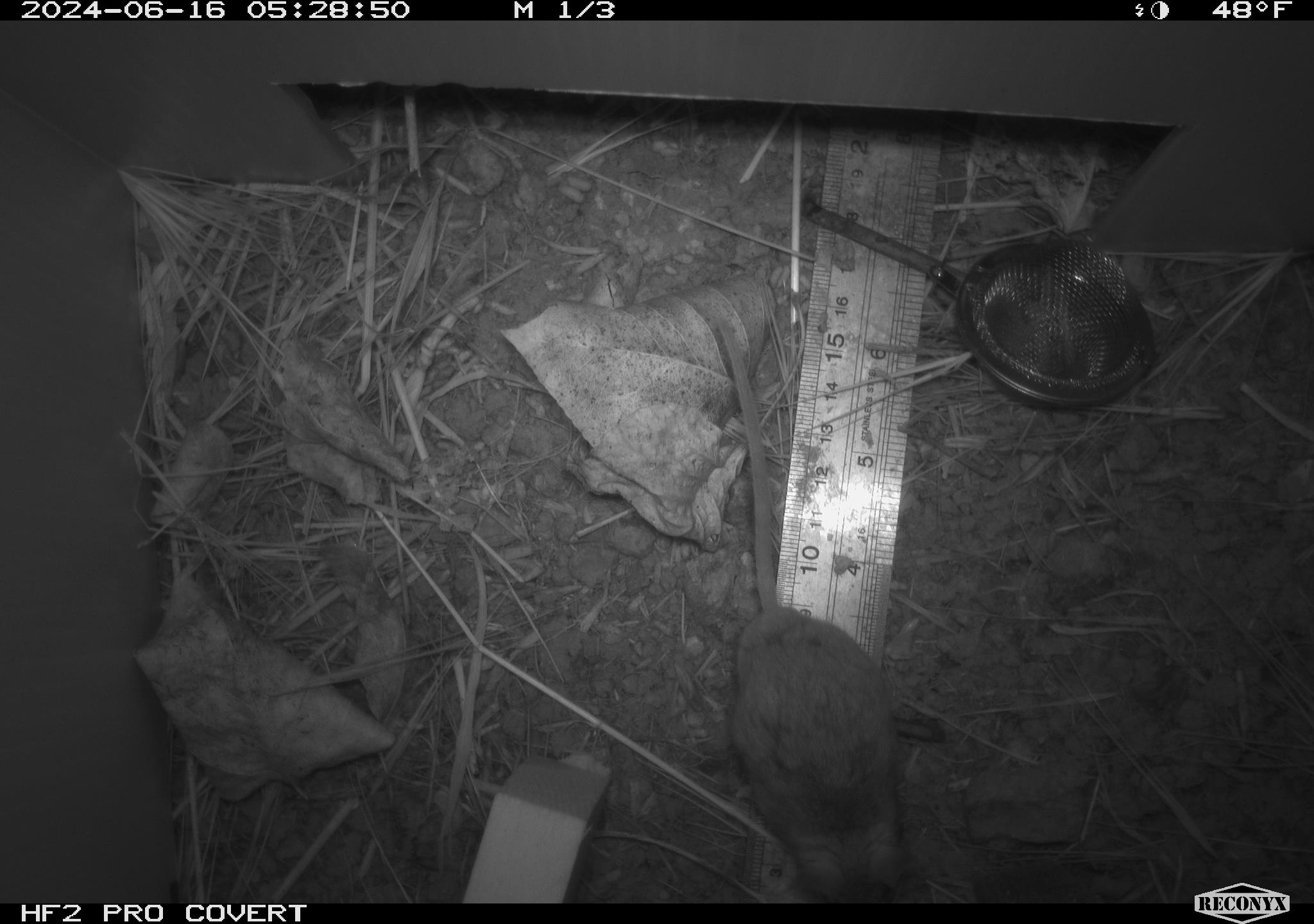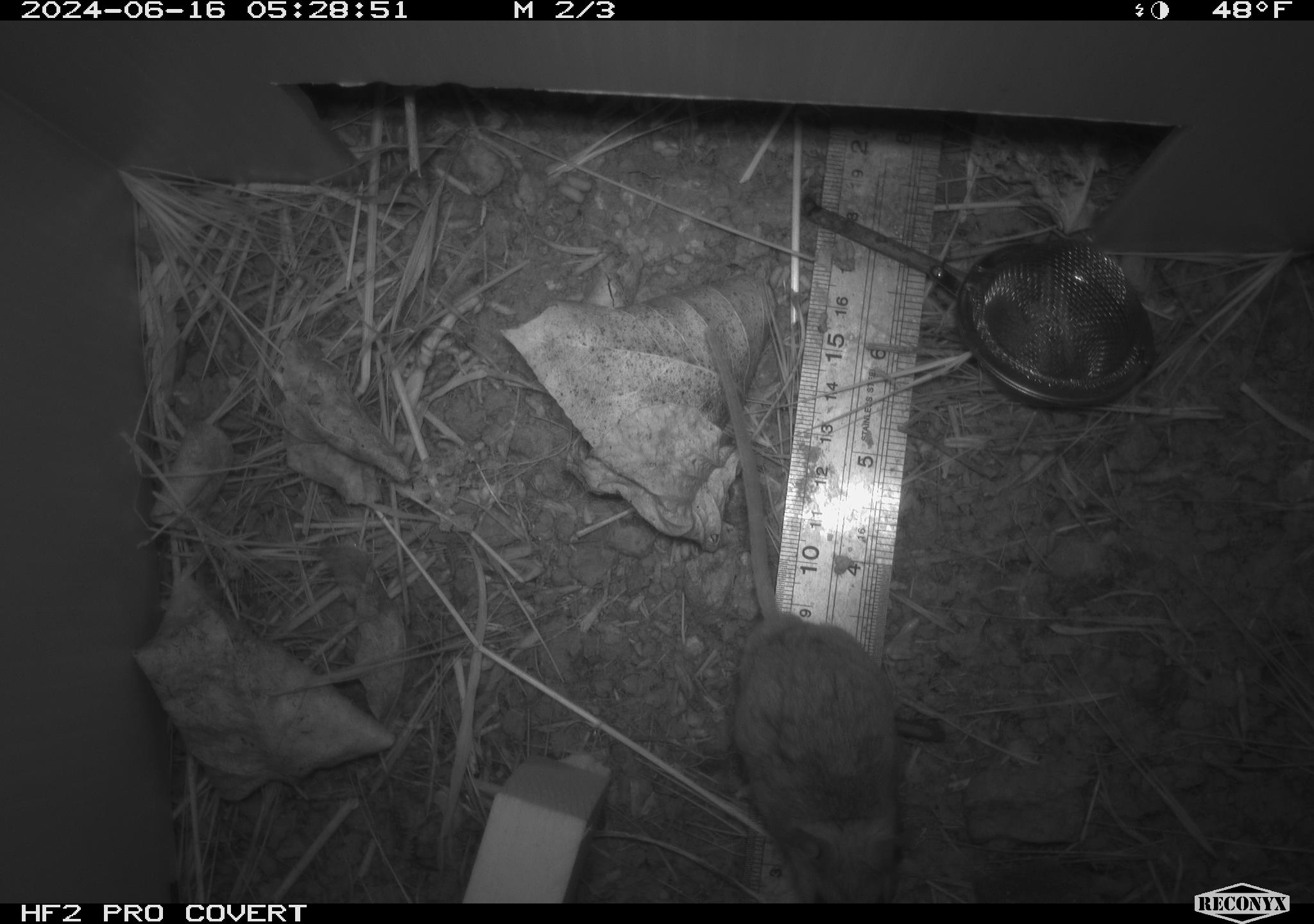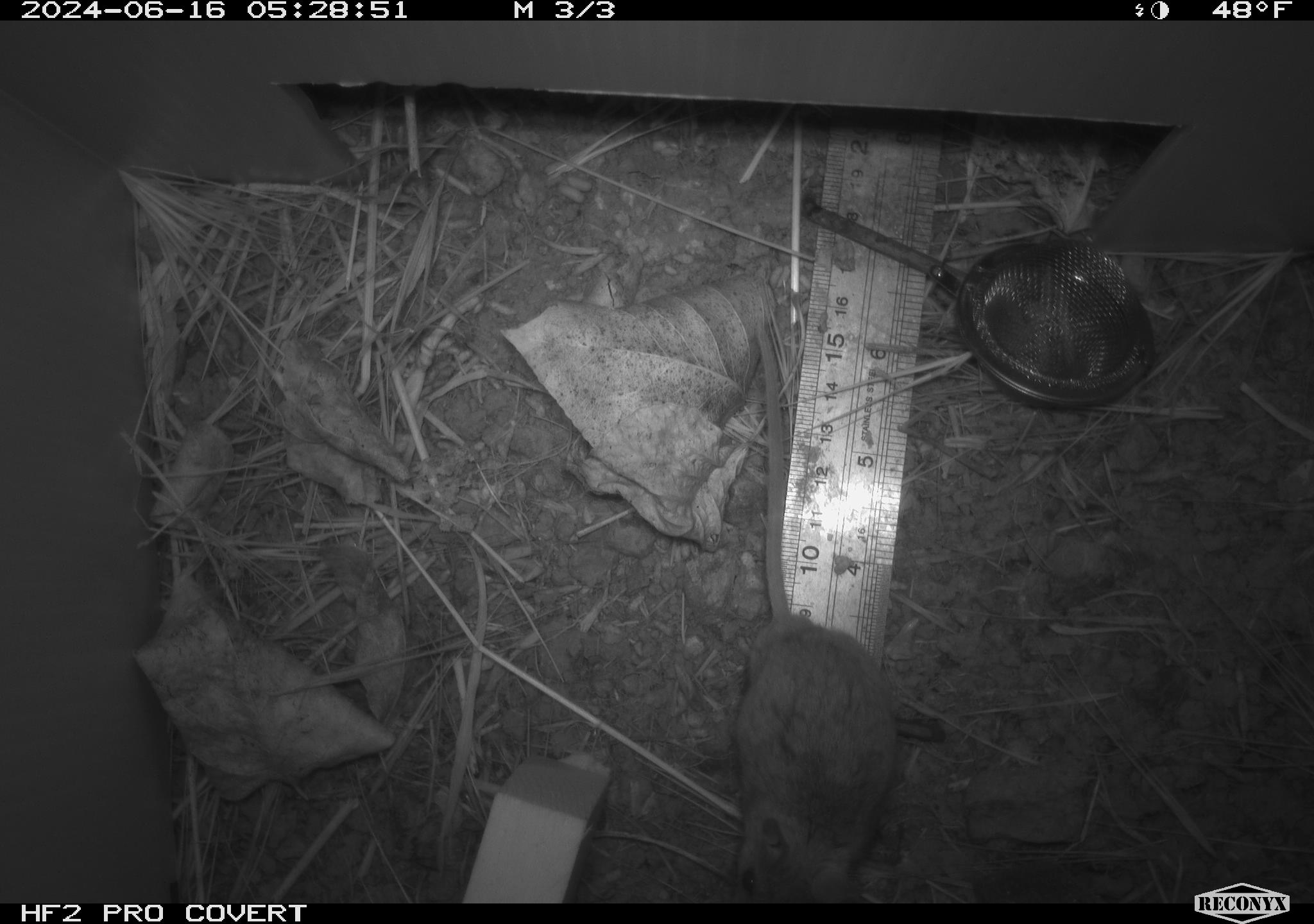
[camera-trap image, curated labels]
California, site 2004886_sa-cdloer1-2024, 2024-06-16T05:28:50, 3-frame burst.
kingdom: Animalia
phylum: Chordata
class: Mammalia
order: Rodentia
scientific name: Rodentia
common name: mouse species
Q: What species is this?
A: Mouse species (Rodentia).